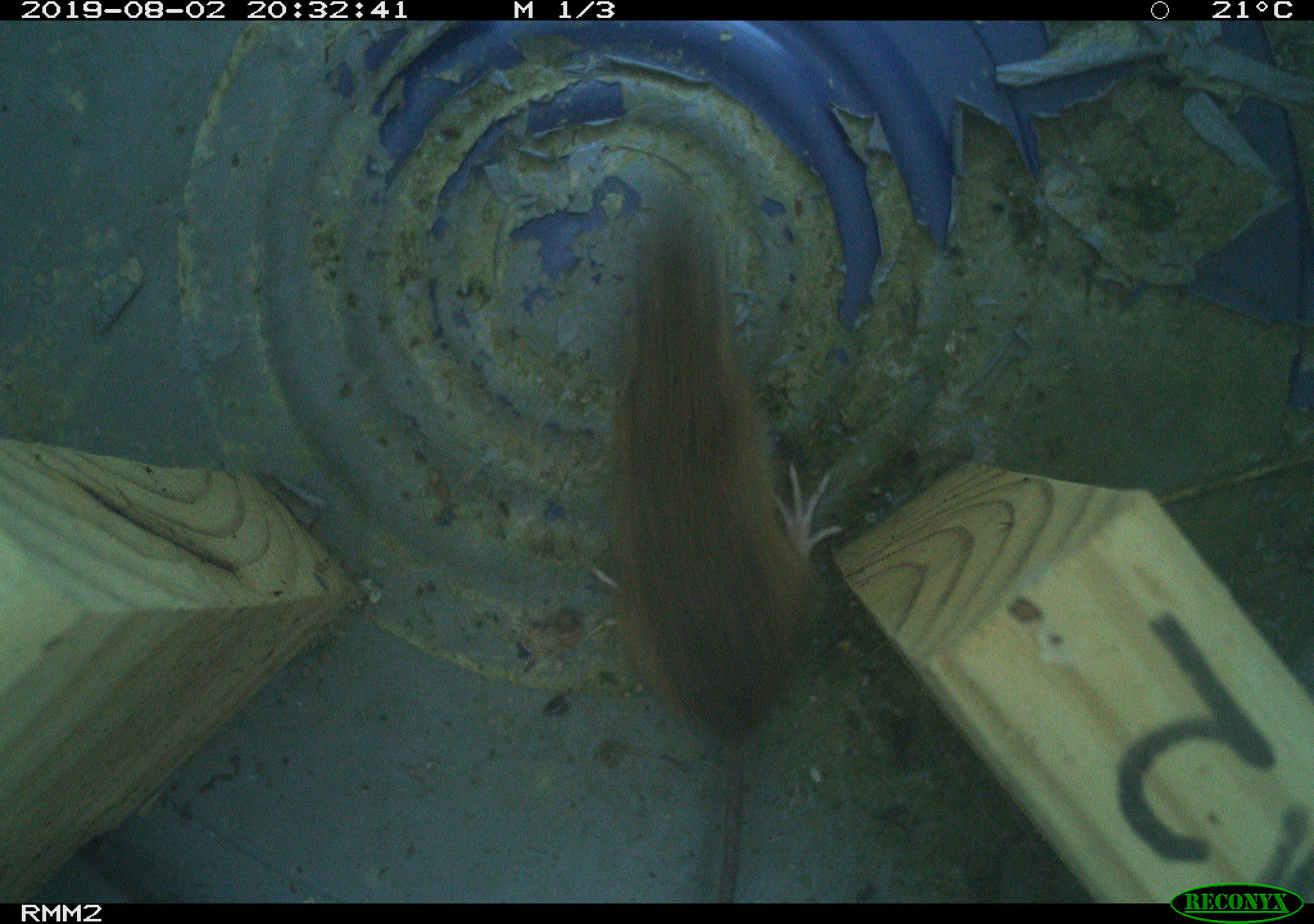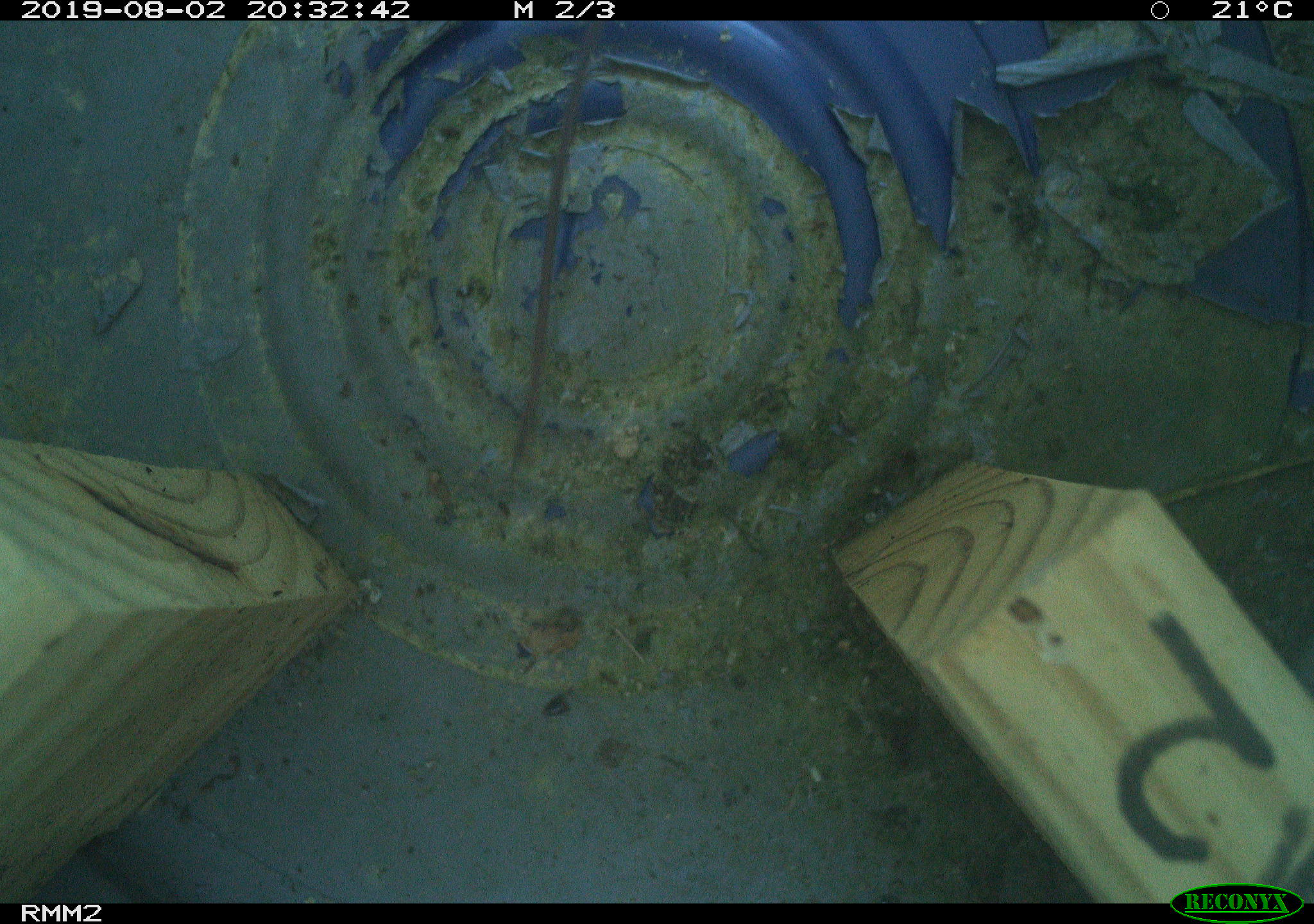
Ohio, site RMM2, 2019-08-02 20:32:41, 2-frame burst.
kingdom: Animalia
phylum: Chordata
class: Mammalia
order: Rodentia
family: Zapodidae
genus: Napaeozapus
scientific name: Napaeozapus insignis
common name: woodland jumping mouse